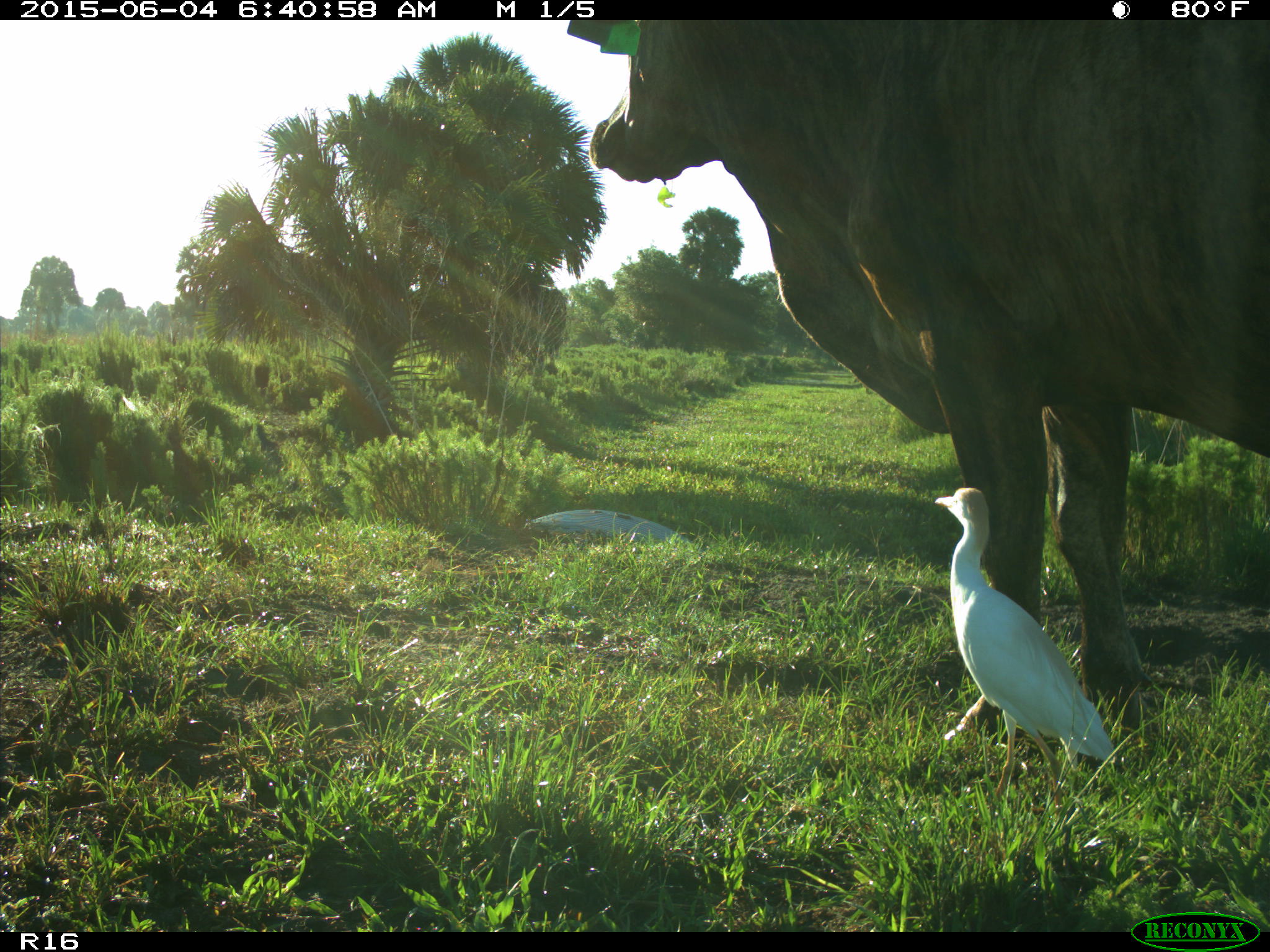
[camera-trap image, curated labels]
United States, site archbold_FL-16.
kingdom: Animalia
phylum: Chordata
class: Mammalia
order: Artiodactyla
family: Bovidae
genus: Bos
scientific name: Bos taurus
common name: domestic cow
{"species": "Bos taurus (domestic cow)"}